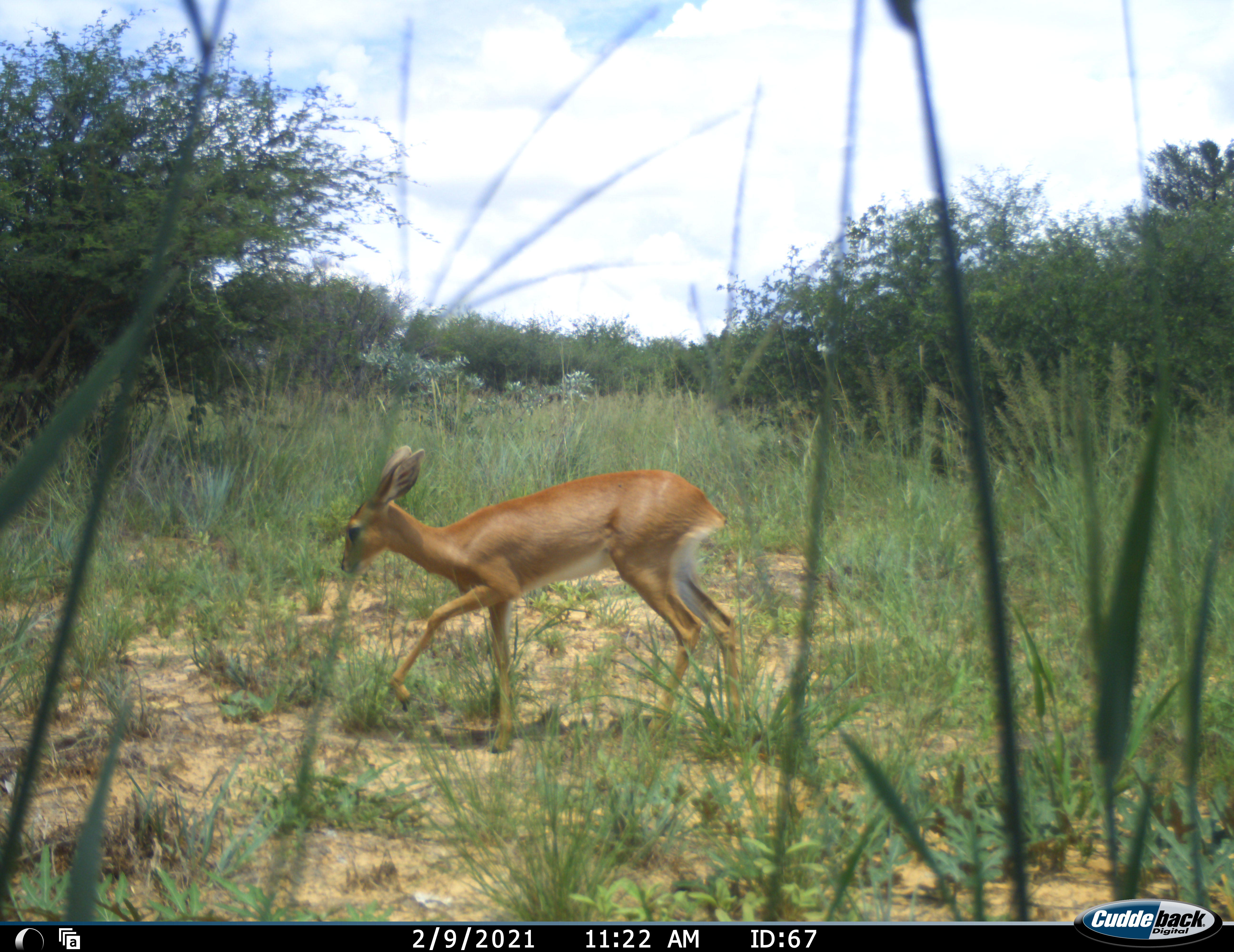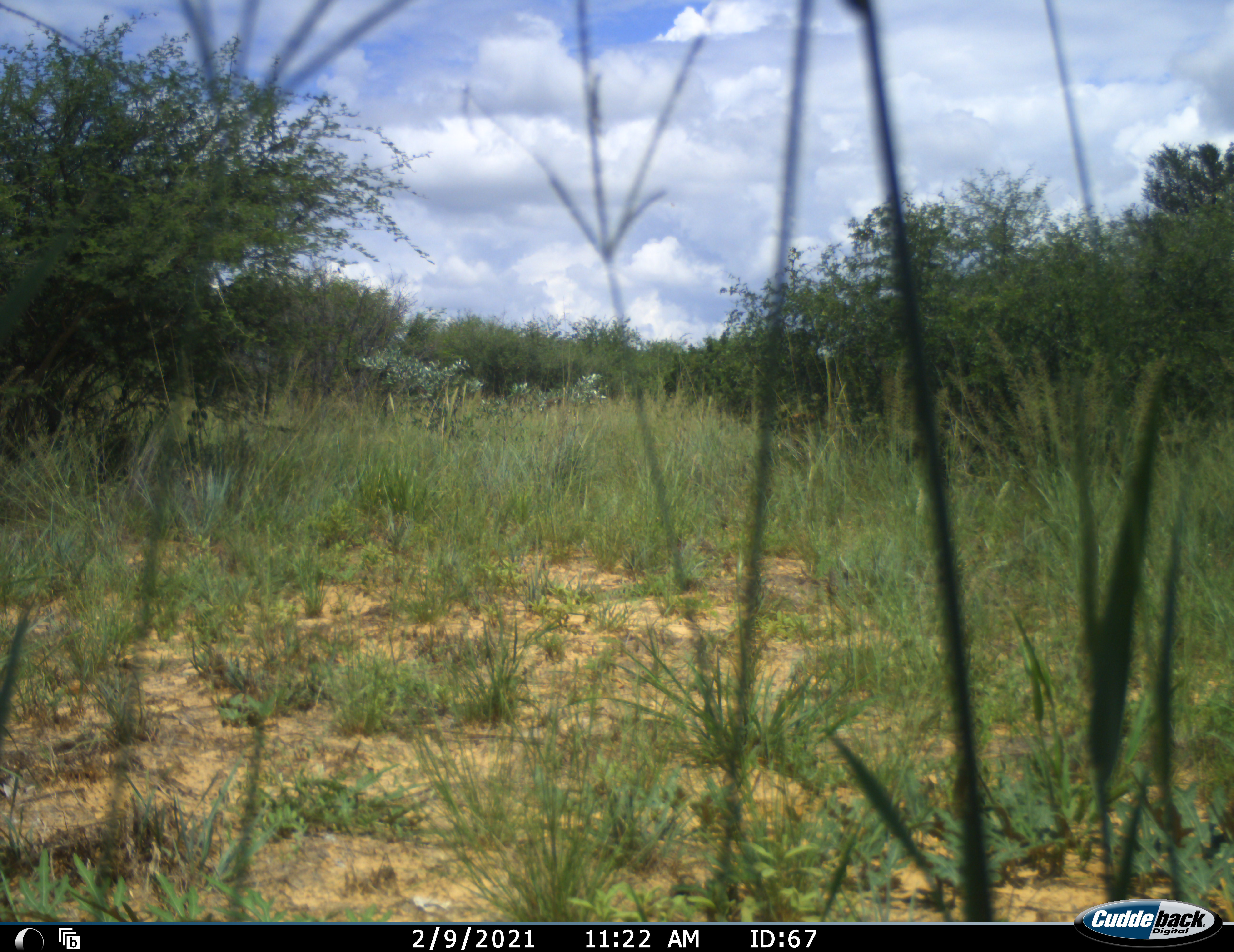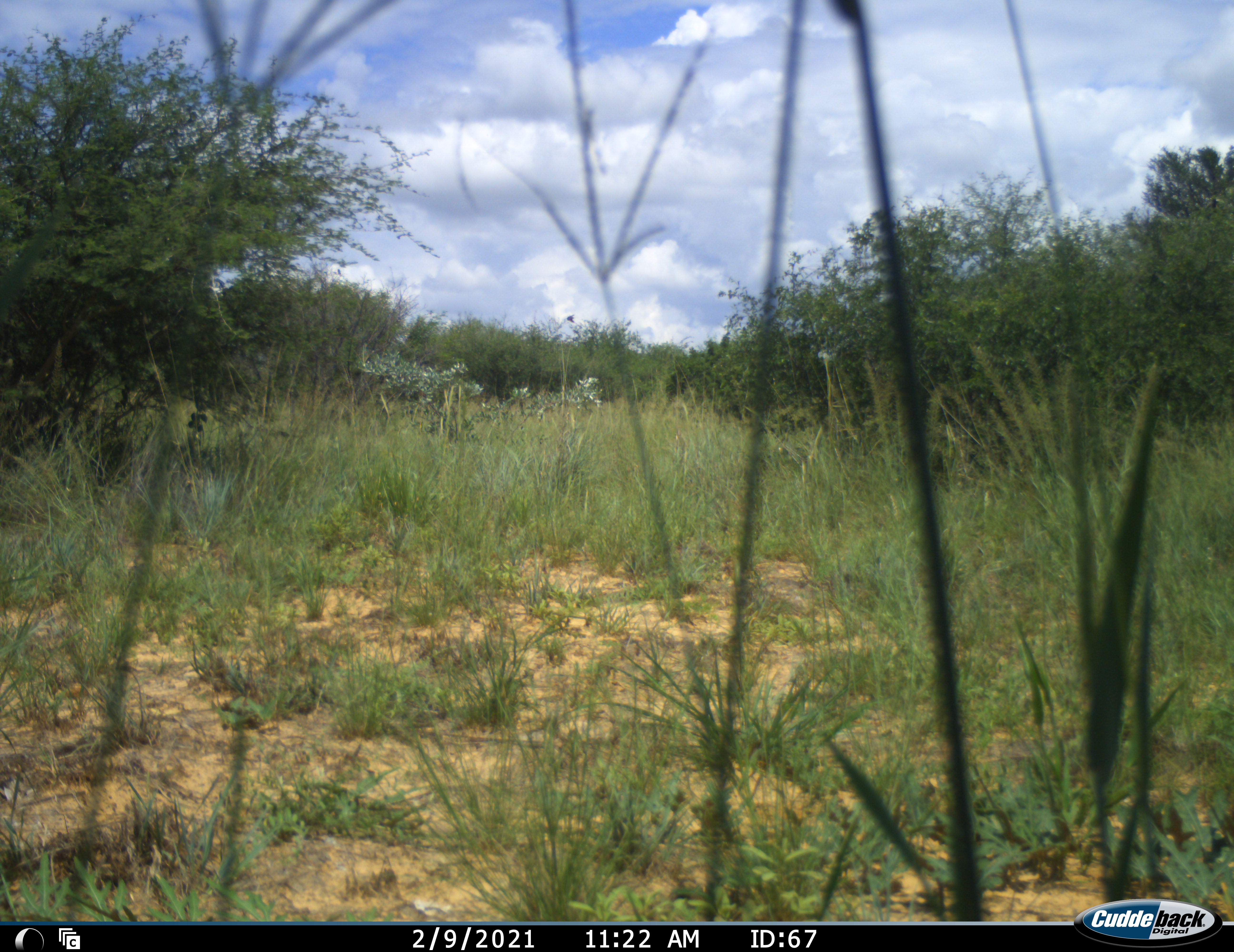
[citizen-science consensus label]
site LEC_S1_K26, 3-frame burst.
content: unidentified animal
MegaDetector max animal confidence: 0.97